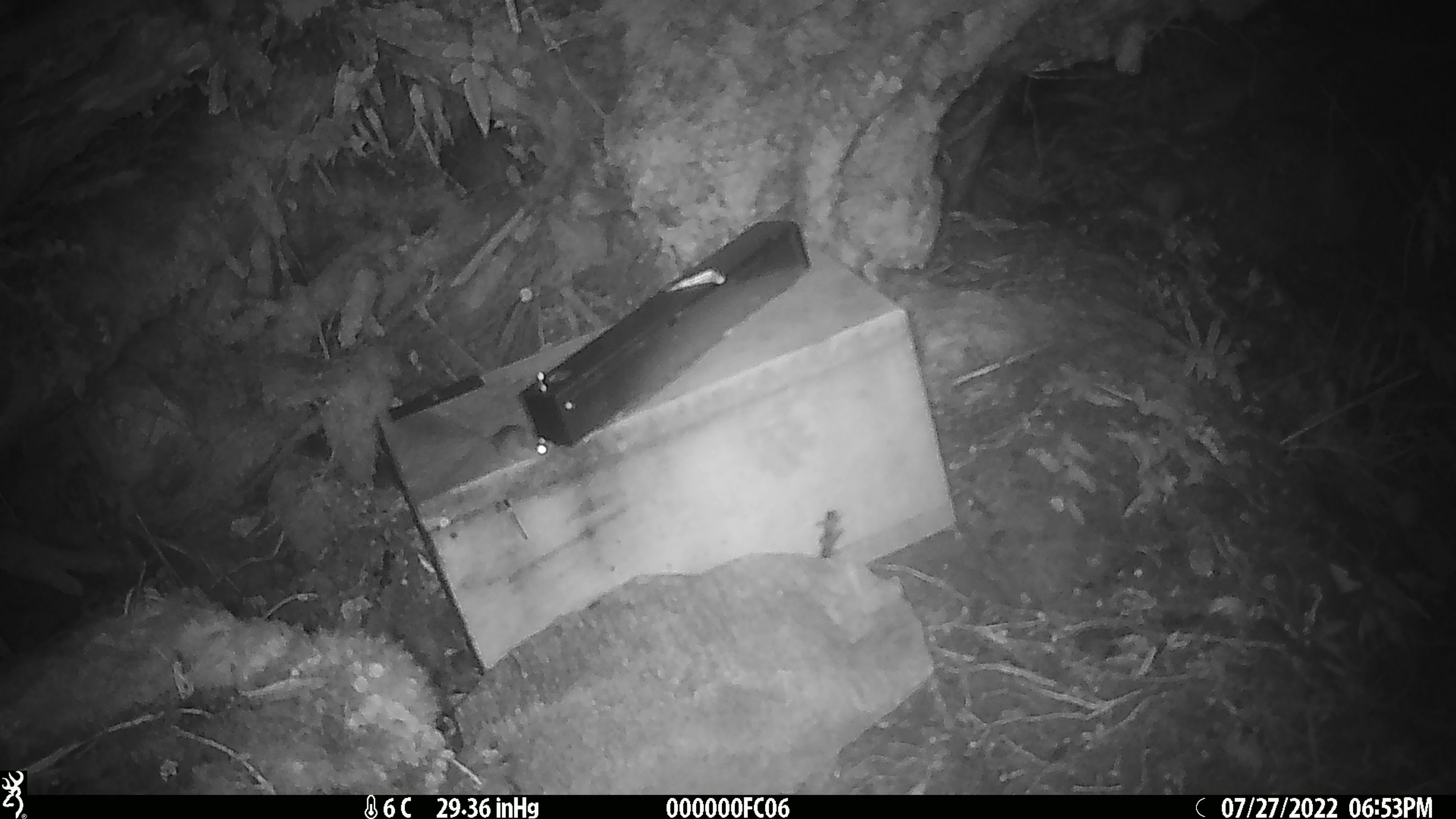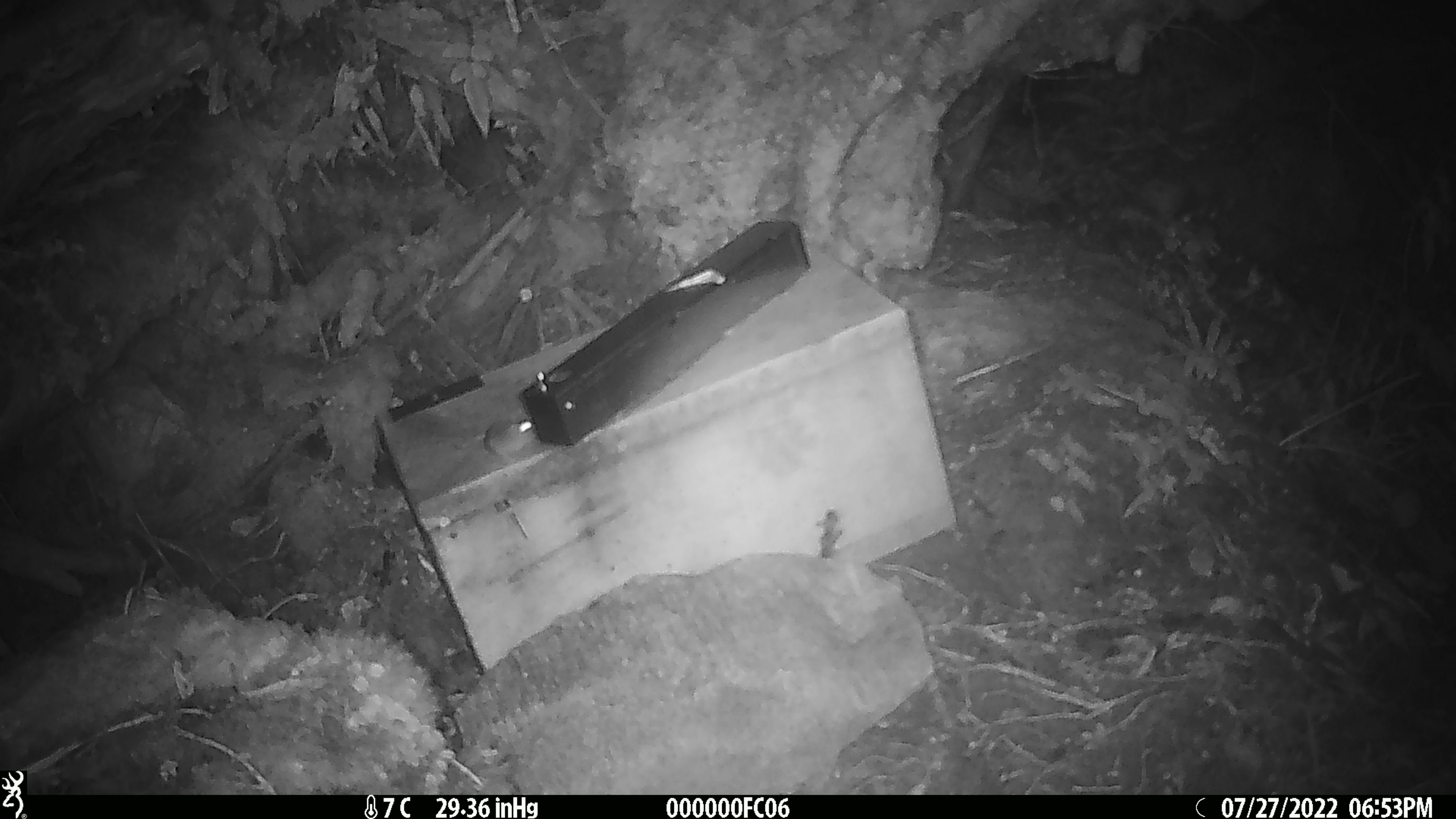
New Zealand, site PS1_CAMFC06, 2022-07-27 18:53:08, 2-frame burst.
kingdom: Animalia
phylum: Chordata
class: Mammalia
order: Rodentia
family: Muridae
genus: Mus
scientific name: Mus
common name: mouse